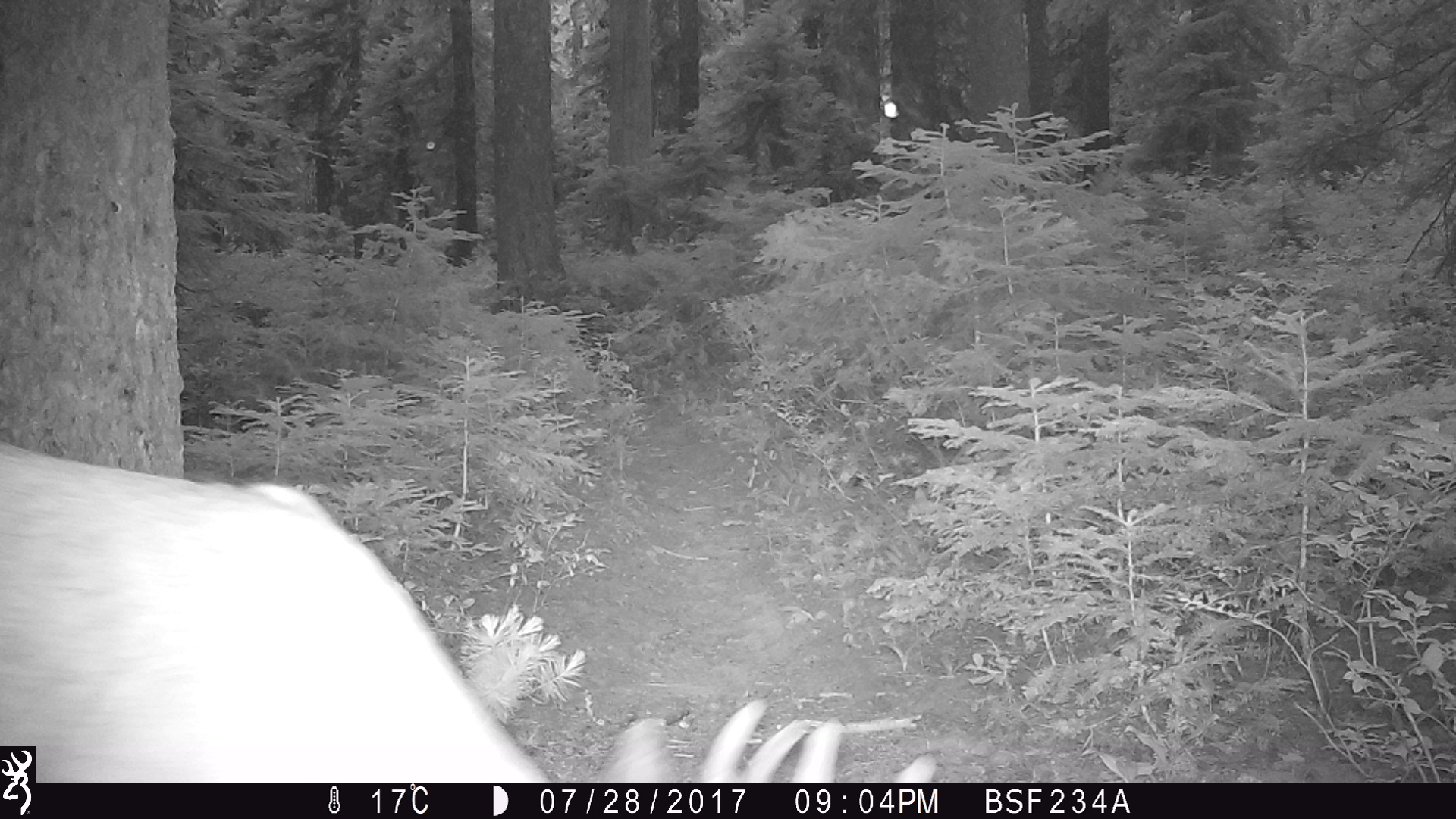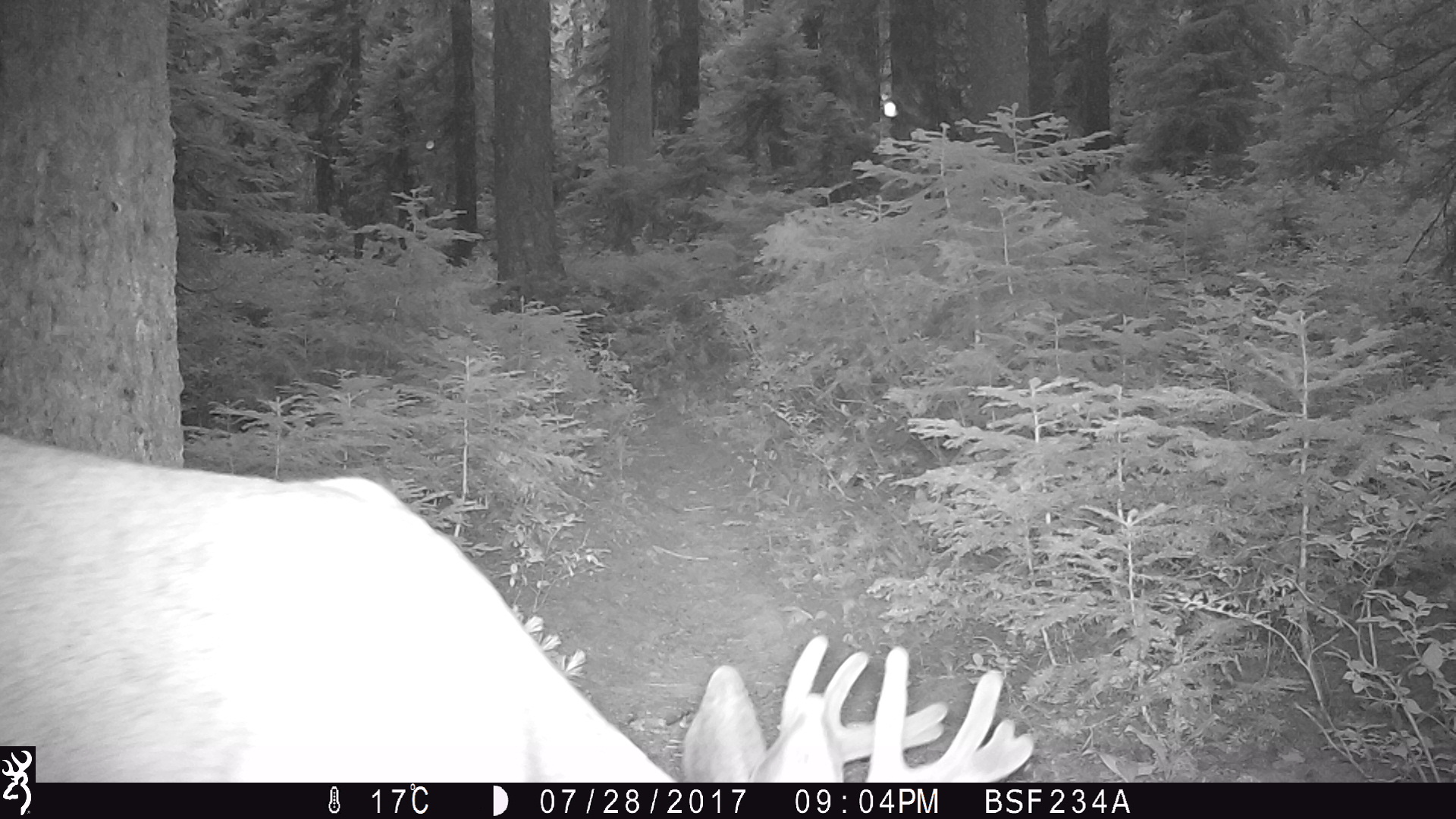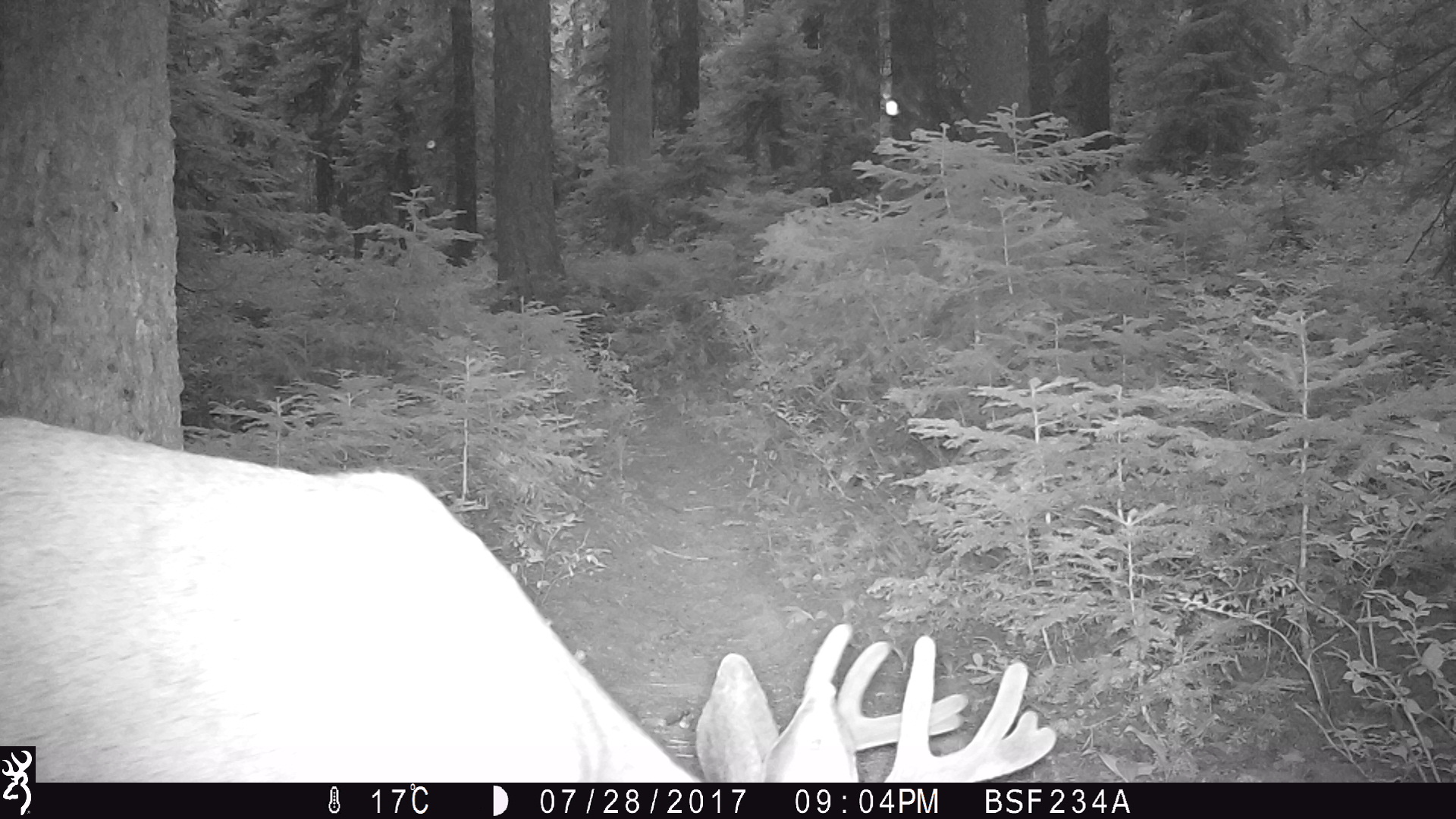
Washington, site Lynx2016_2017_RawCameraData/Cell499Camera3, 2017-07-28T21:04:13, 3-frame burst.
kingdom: Animalia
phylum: Chordata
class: Mammalia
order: Artiodactyla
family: Cervidae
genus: Odocoileus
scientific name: Odocoileus hemionus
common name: mule deer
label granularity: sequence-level